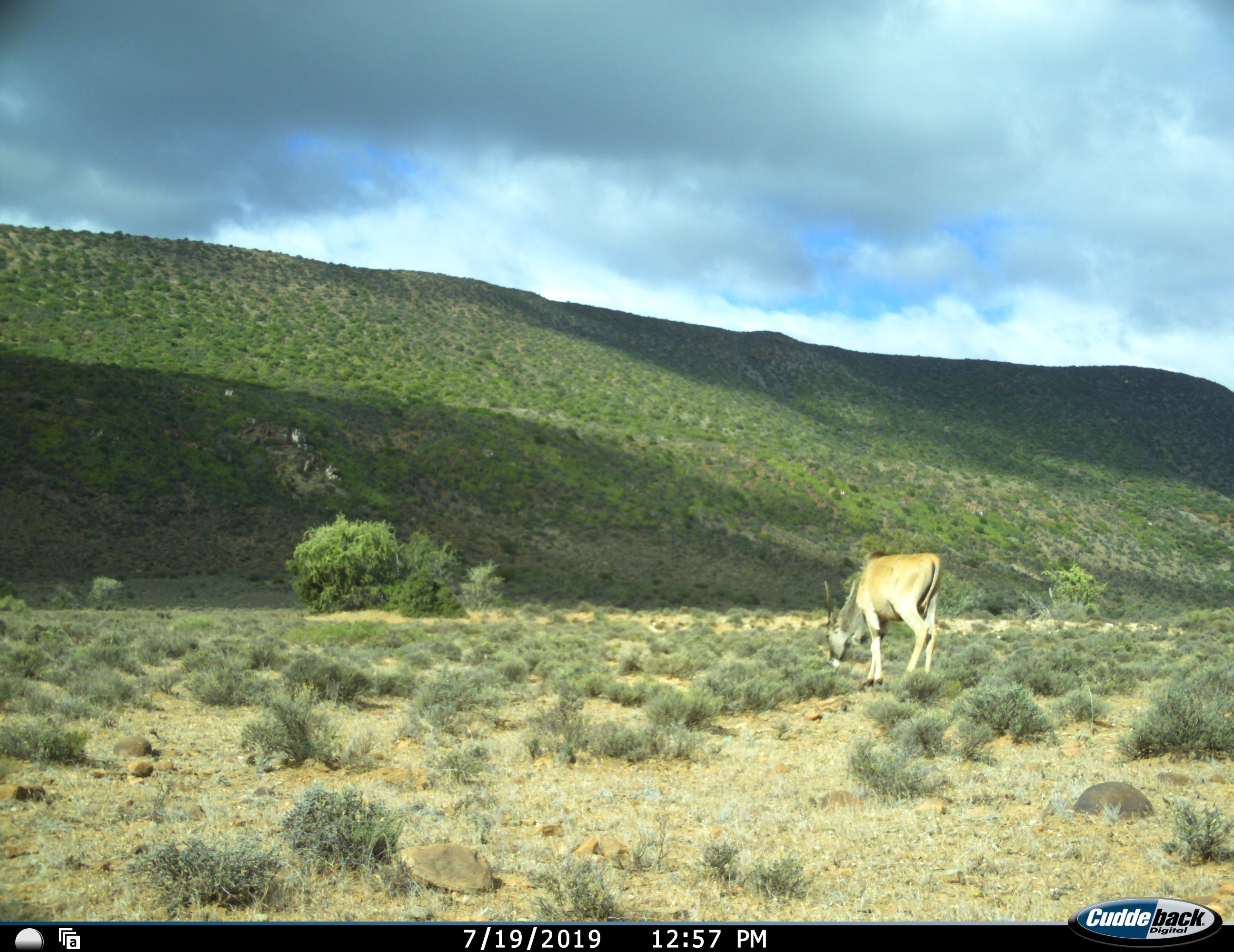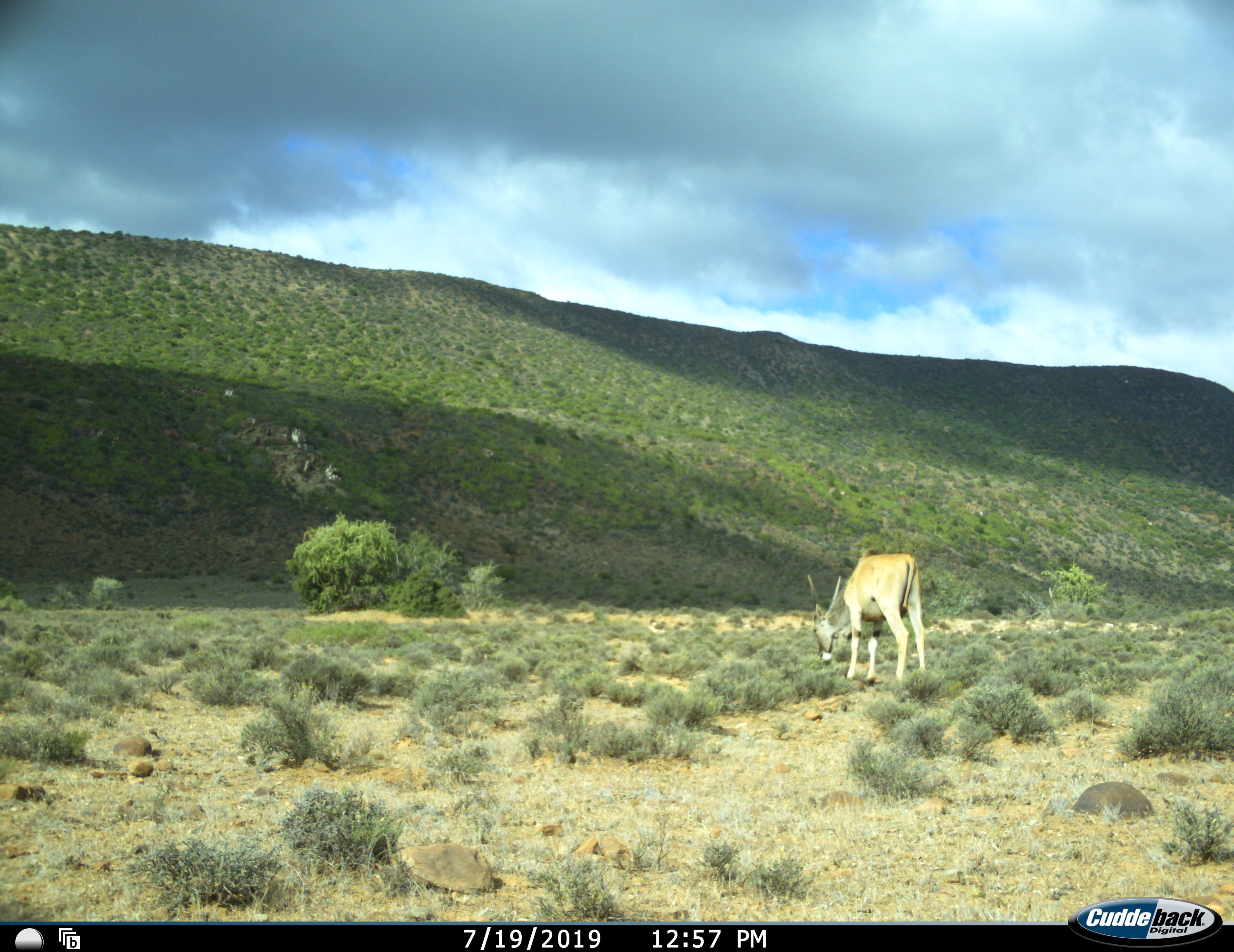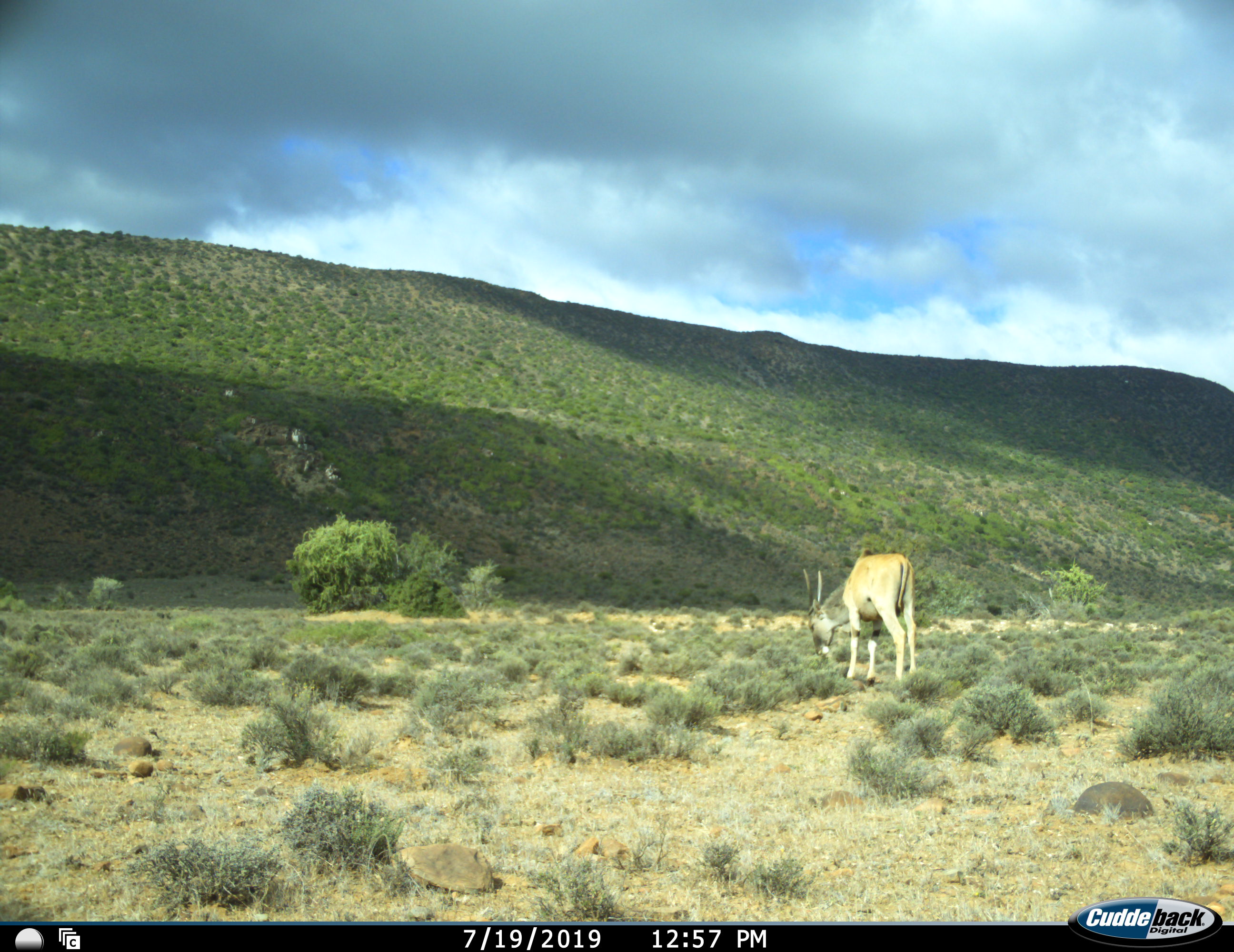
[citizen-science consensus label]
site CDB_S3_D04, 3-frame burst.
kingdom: Animalia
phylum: Chordata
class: Mammalia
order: Artiodactyla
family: Bovidae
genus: Tragelaphus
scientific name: Tragelaphus oryx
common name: eland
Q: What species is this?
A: Eland (Tragelaphus oryx).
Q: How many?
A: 1.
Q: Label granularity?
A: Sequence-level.